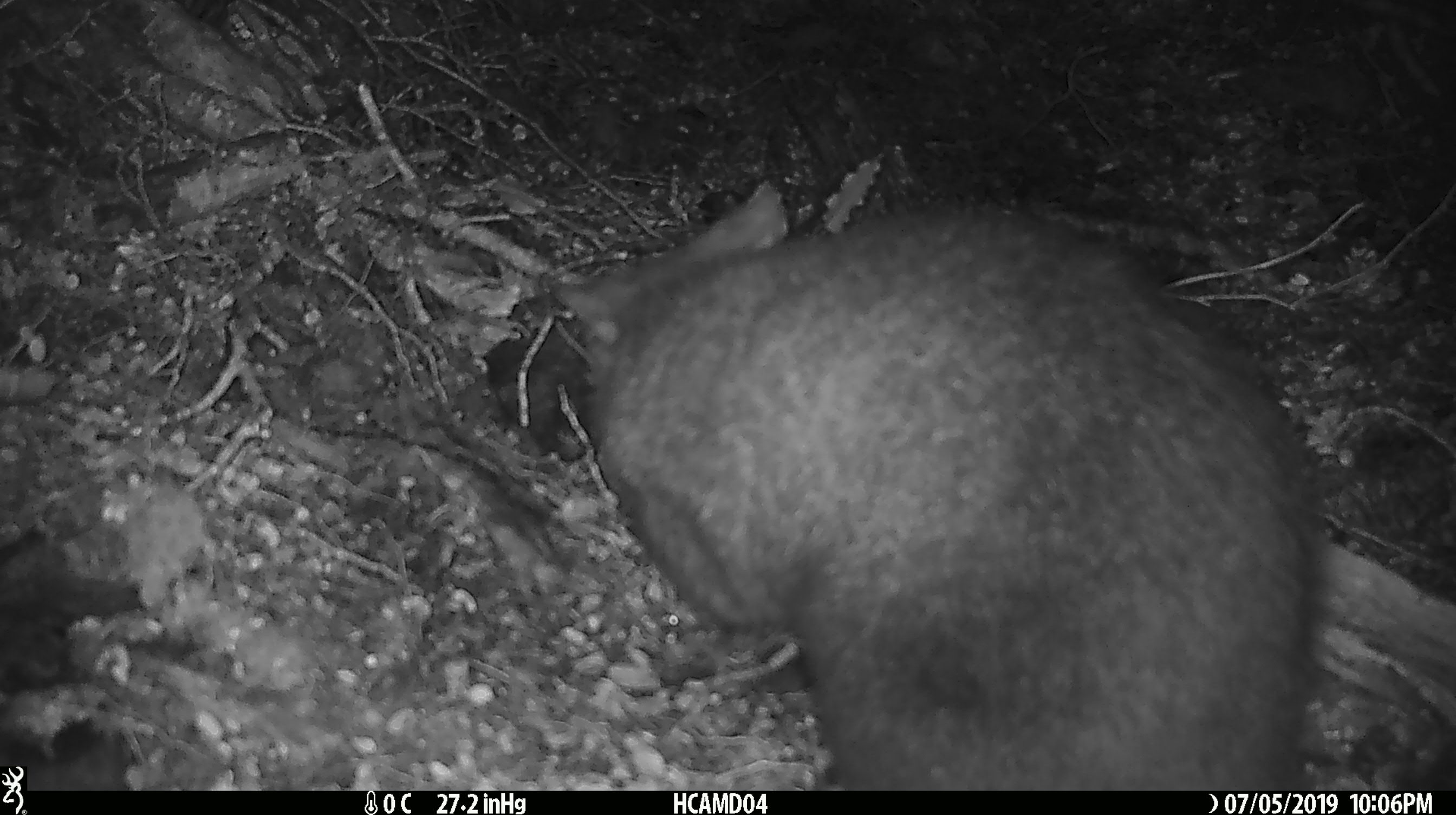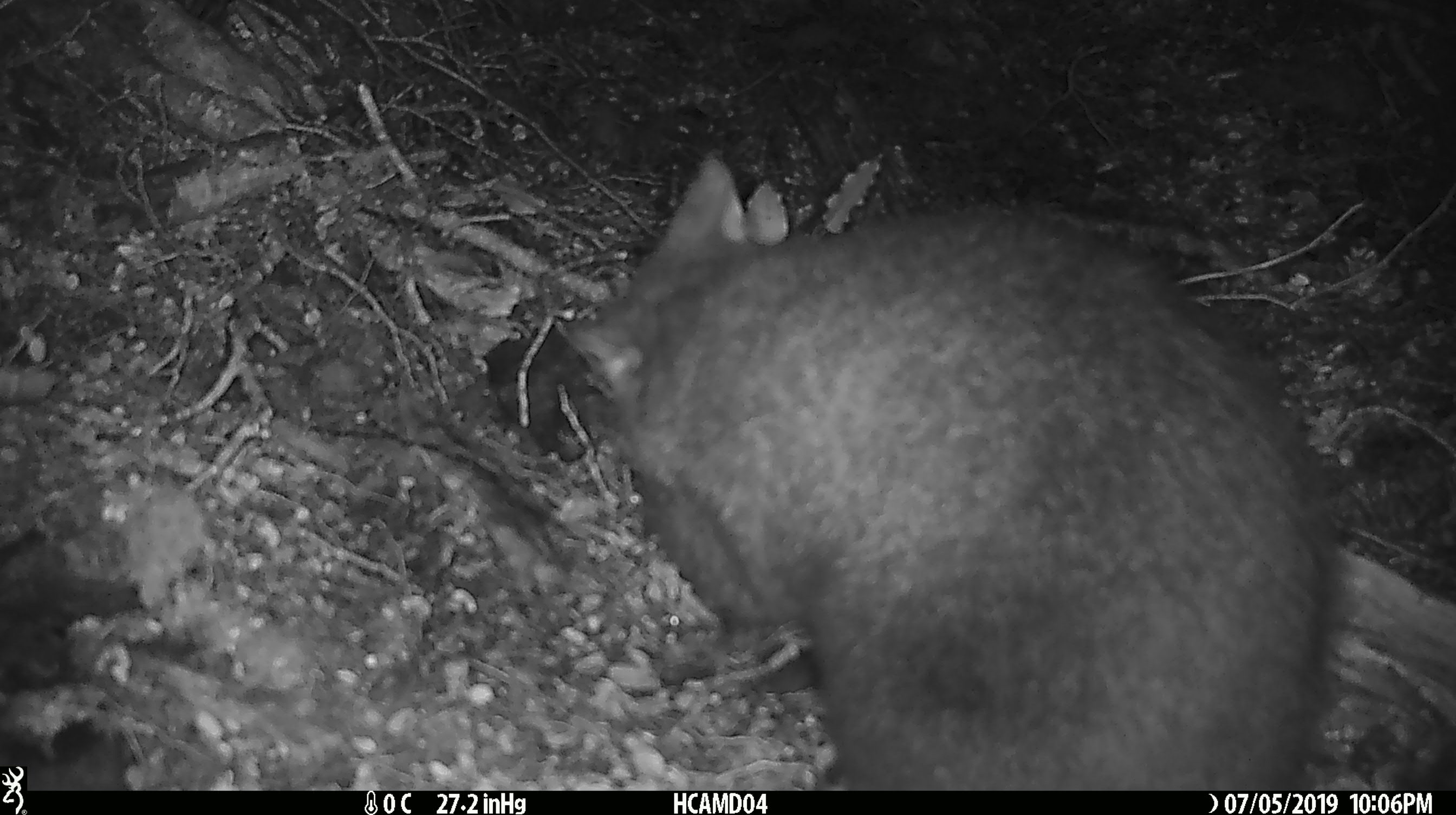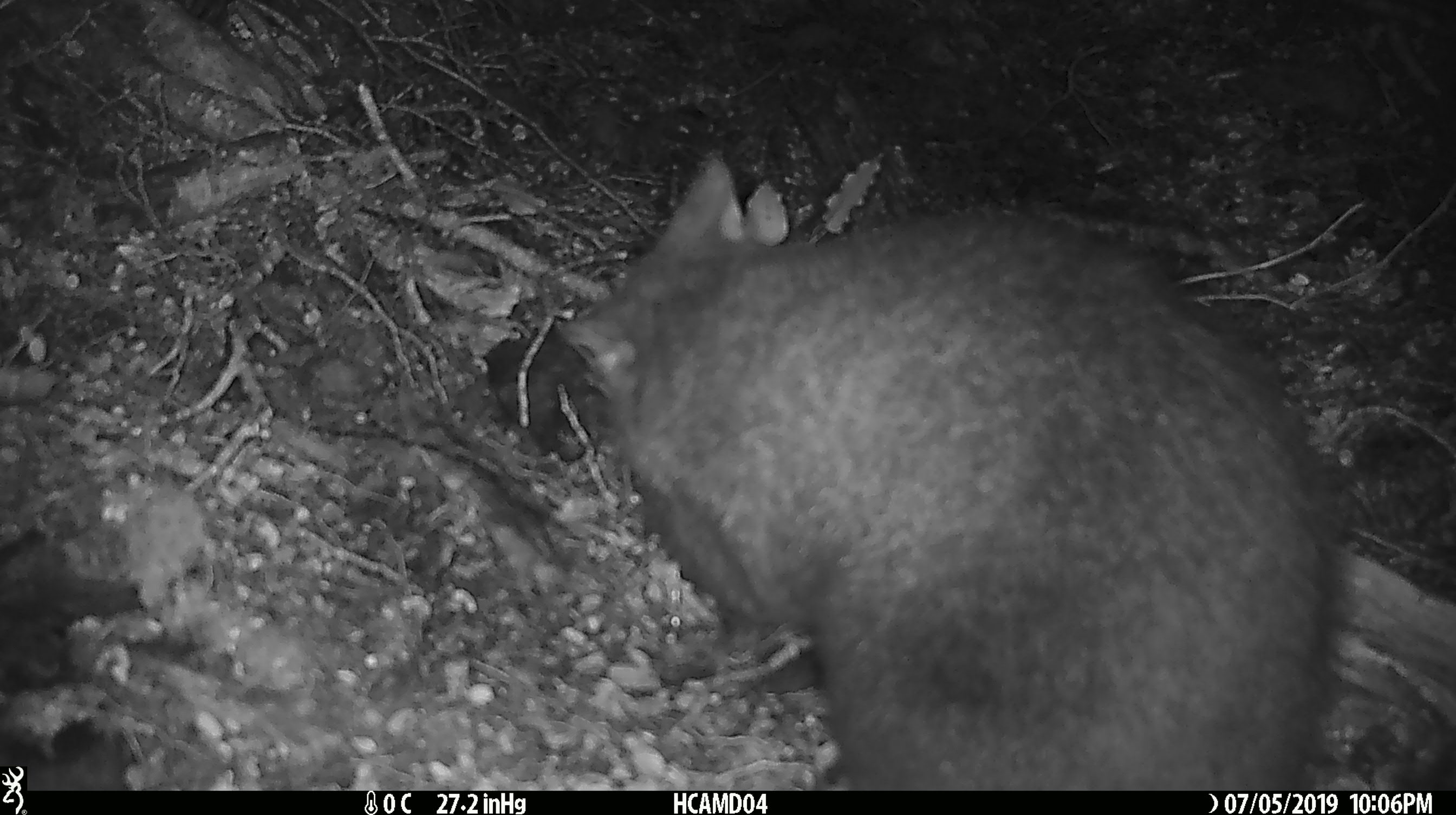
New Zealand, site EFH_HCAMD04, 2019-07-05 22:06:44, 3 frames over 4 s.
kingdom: Animalia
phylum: Chordata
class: Mammalia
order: Diprotodontia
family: Phalangeridae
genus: Trichosurus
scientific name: Trichosurus vulpecula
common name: common brushtail possum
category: possum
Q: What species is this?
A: Possum (common brushtail possum) (Trichosurus vulpecula).